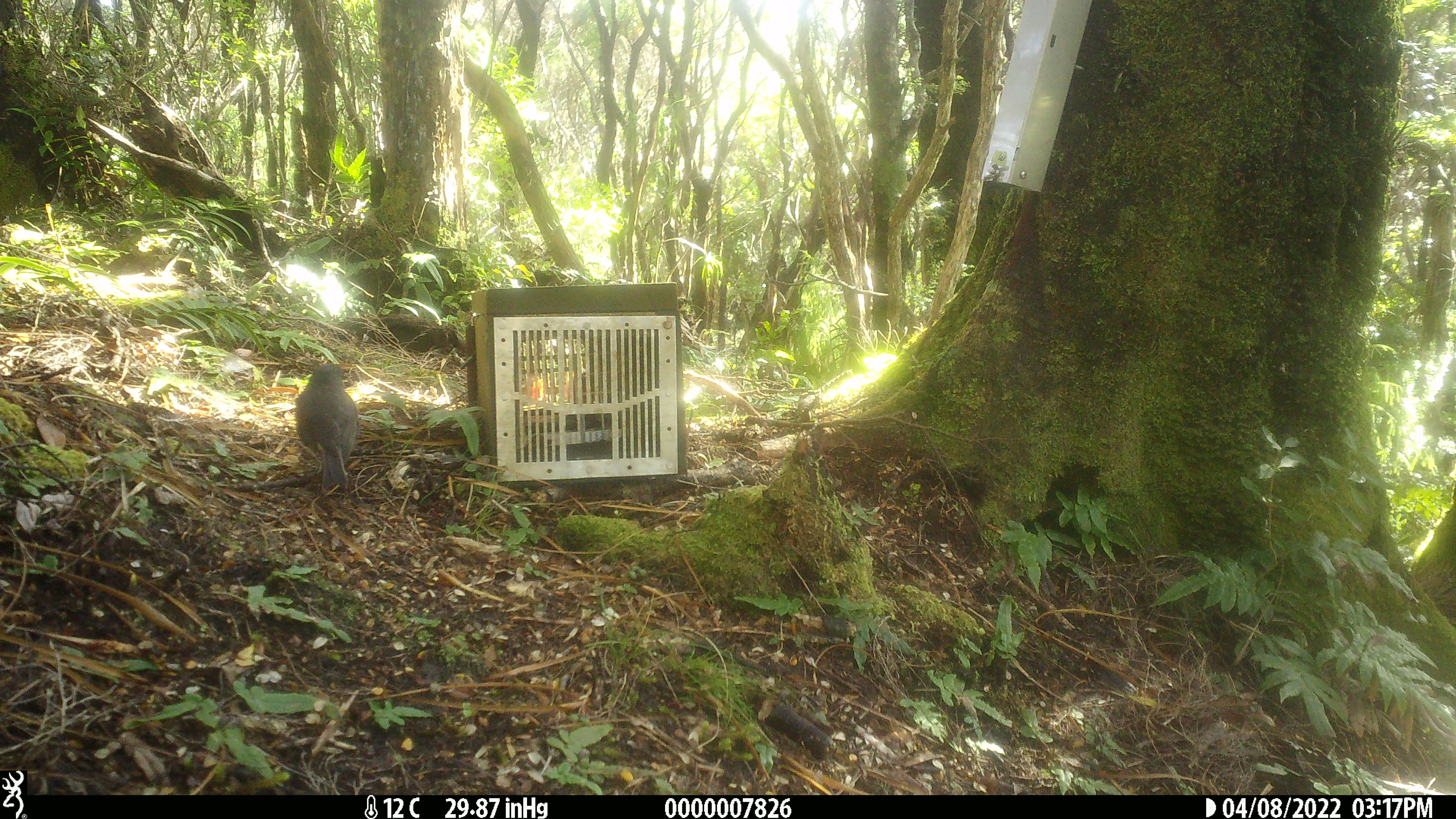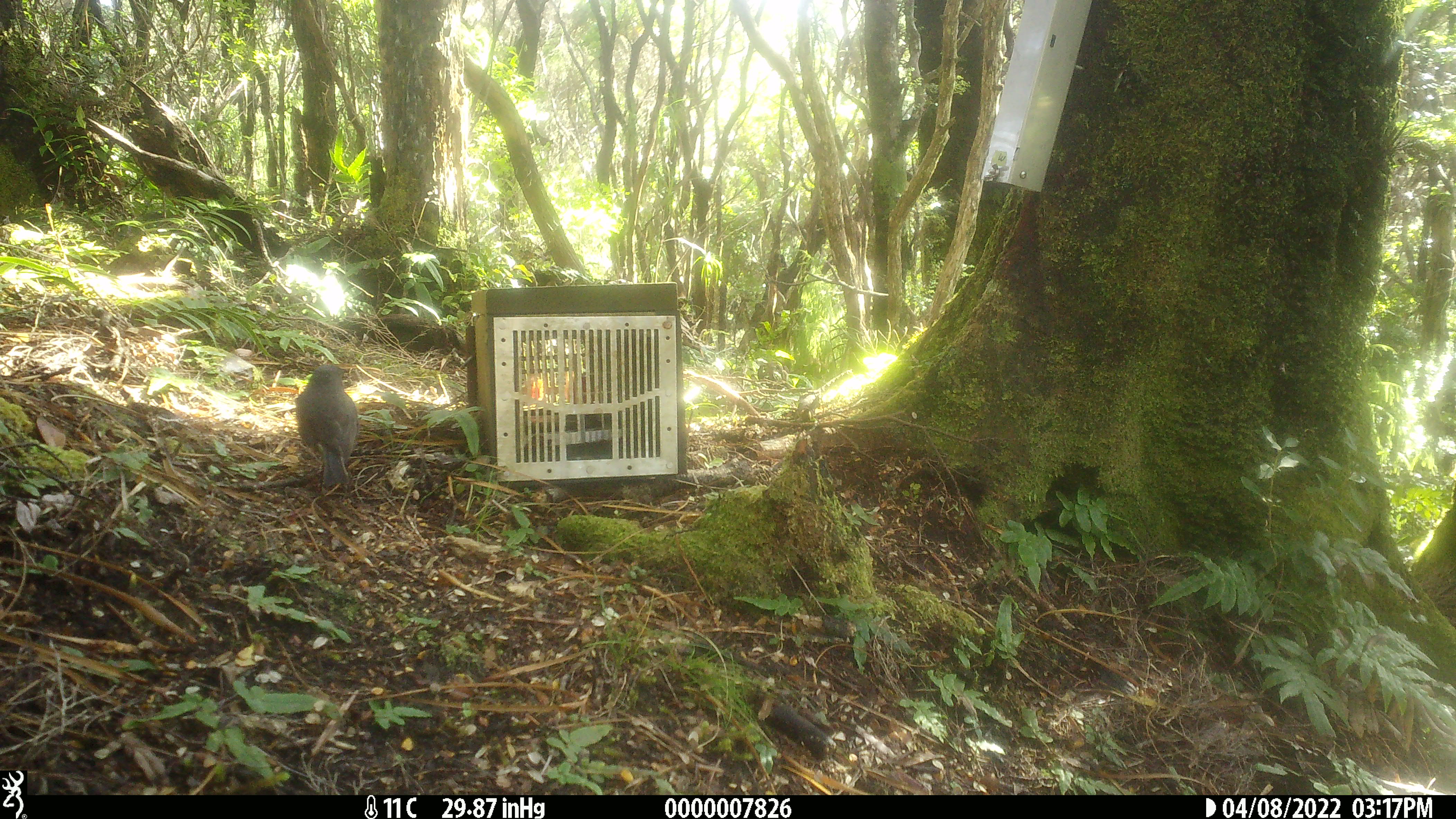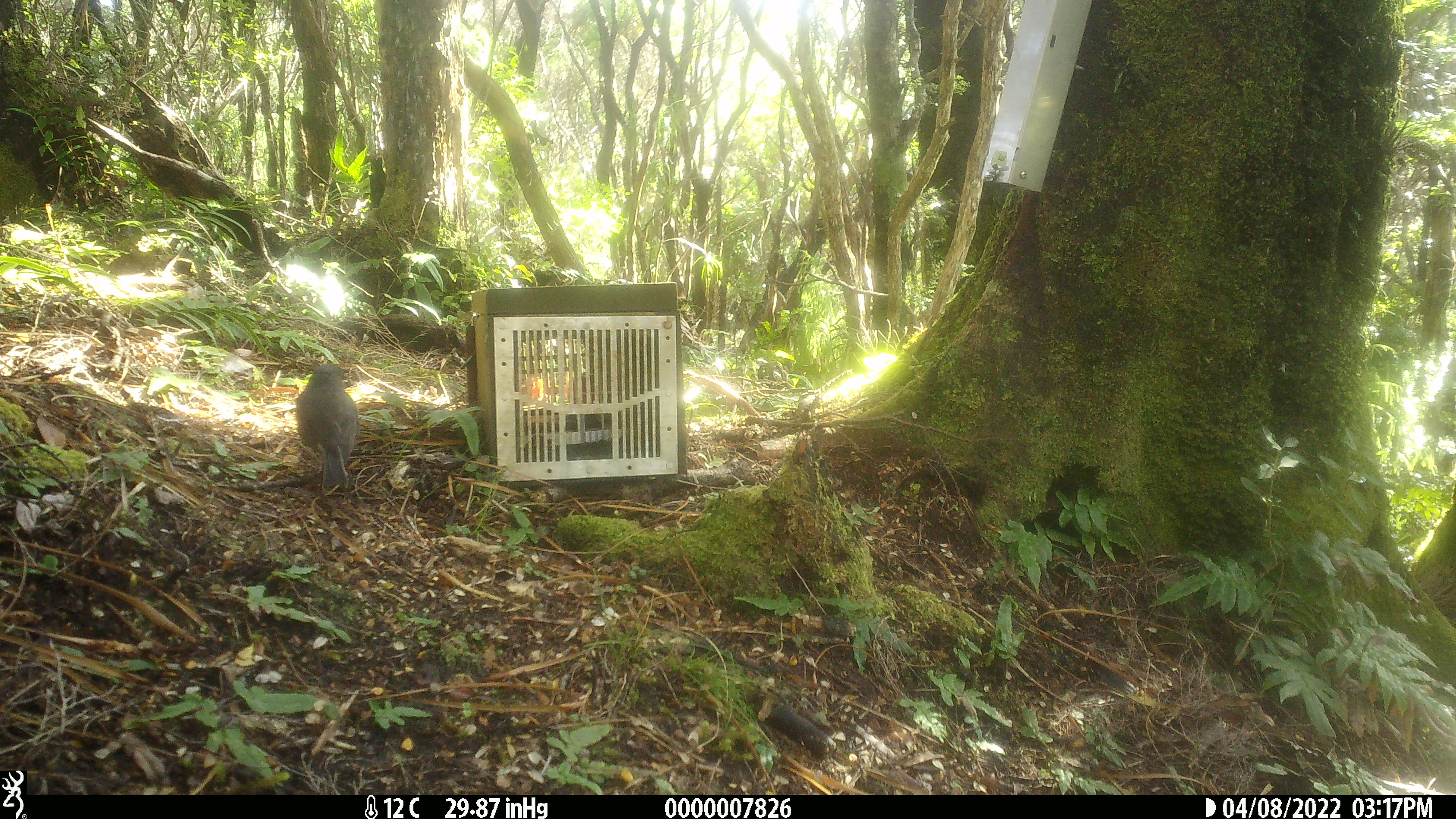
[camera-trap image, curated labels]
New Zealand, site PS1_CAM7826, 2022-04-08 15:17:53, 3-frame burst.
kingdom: Animalia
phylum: Chordata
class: Aves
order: Passeriformes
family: Petroicidae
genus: Petroica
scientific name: Petroica australis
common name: new zealand robin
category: robin